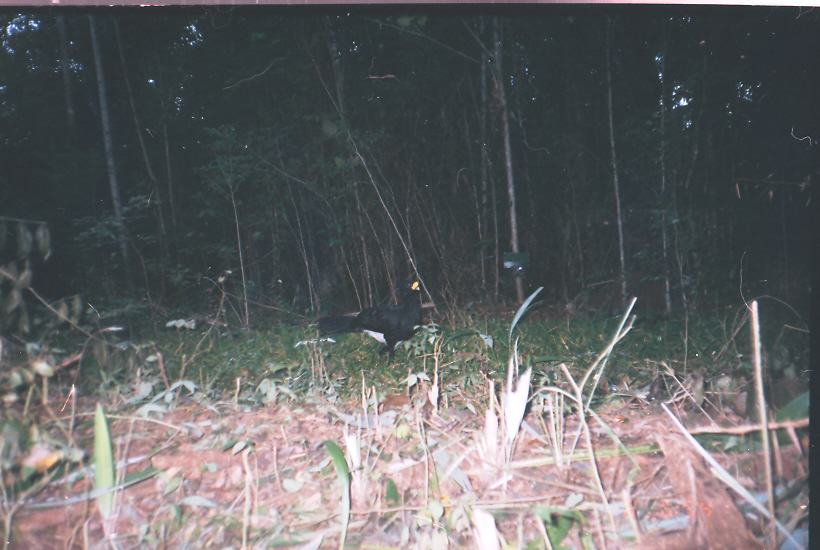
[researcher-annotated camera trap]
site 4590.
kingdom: Animalia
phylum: Chordata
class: Aves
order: Galliformes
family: Cracidae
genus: Crax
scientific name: Crax rubra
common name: great curassow